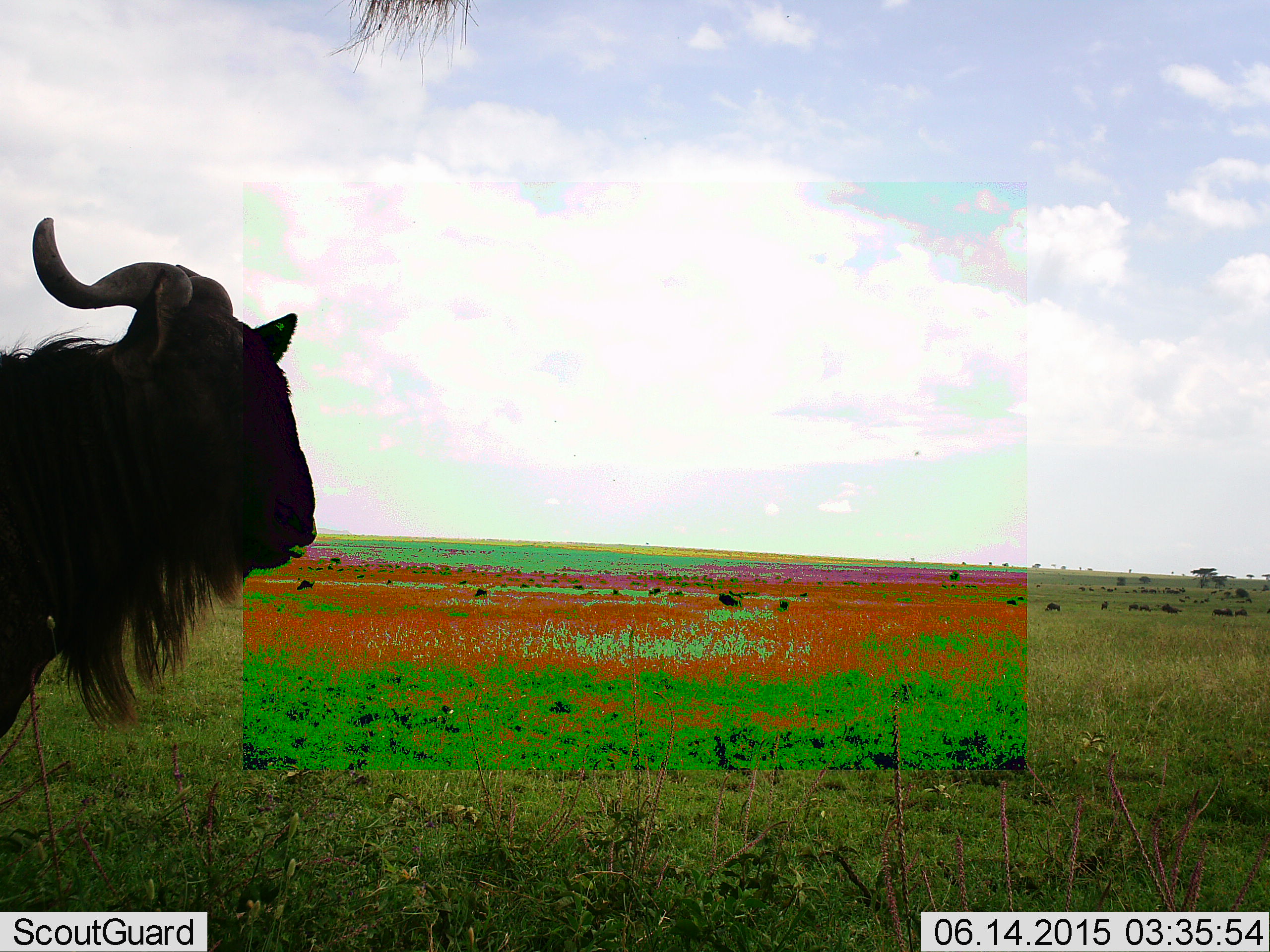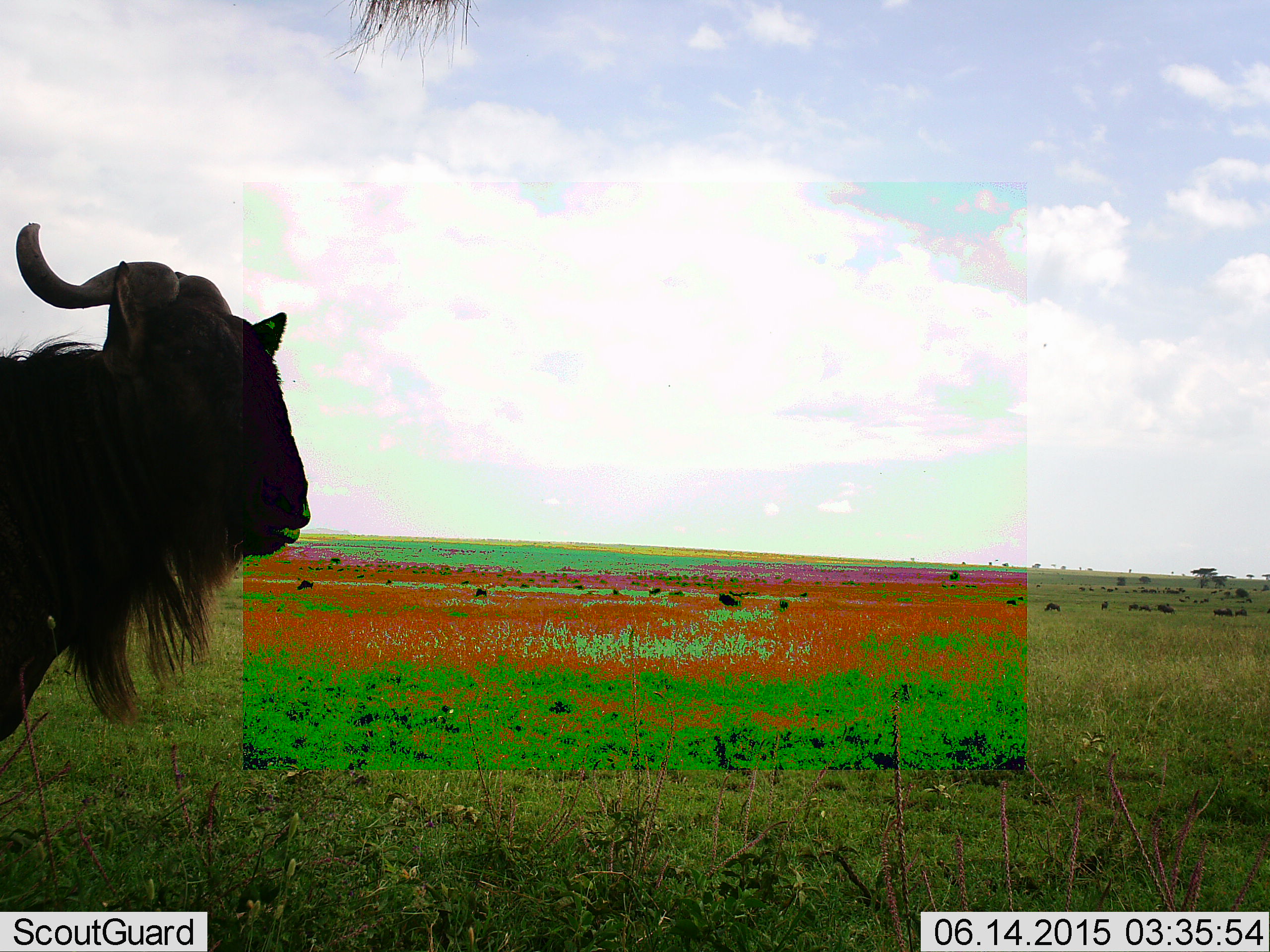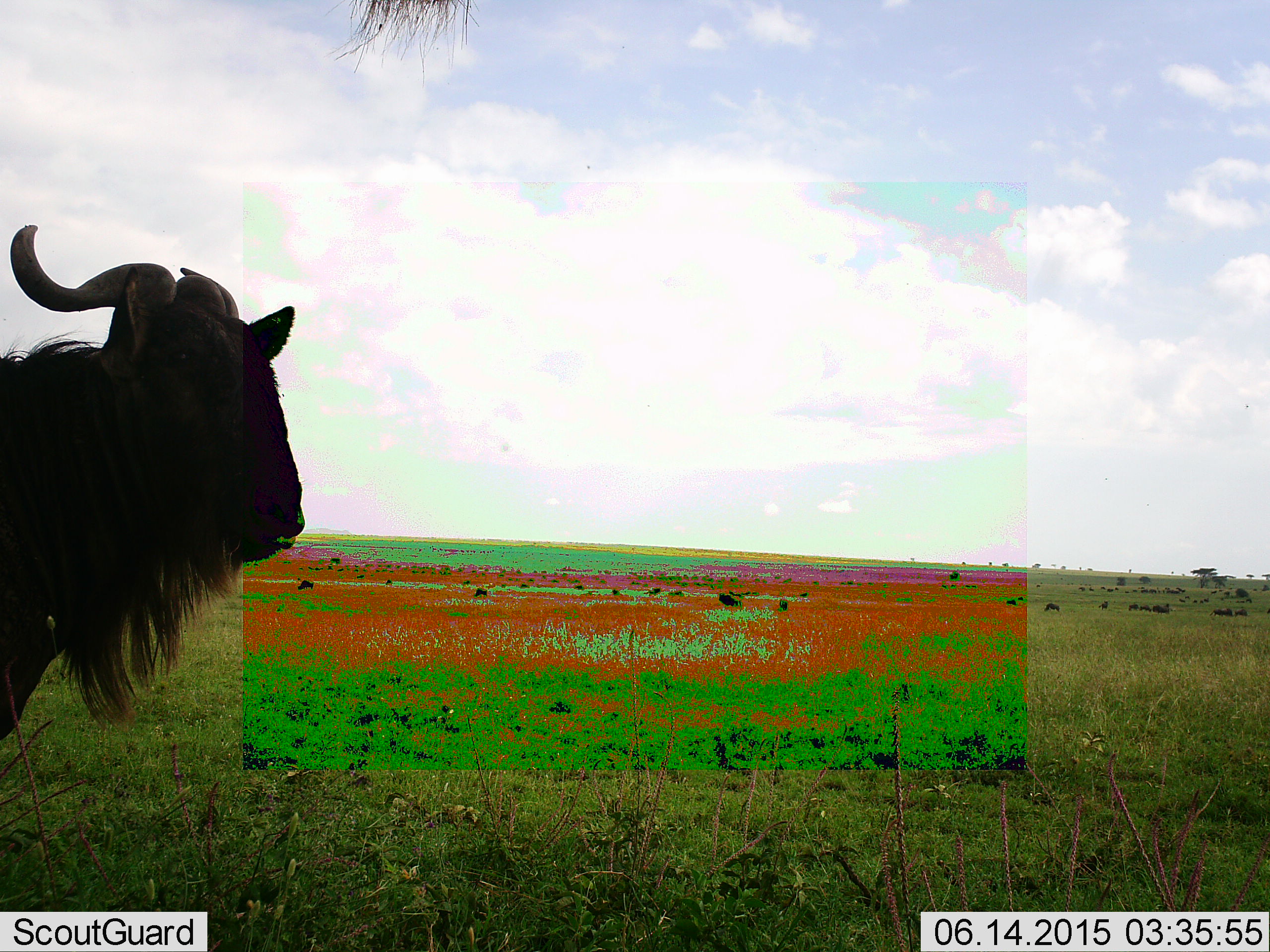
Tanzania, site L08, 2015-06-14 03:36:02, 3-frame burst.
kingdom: Animalia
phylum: Chordata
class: Mammalia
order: Artiodactyla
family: Bovidae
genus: Connochaetes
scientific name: Connochaetes taurinus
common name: blue wildebeest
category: wildebeest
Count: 1.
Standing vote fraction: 90%.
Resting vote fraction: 0%.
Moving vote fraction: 10%.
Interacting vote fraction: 0%.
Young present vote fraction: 0%.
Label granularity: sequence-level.